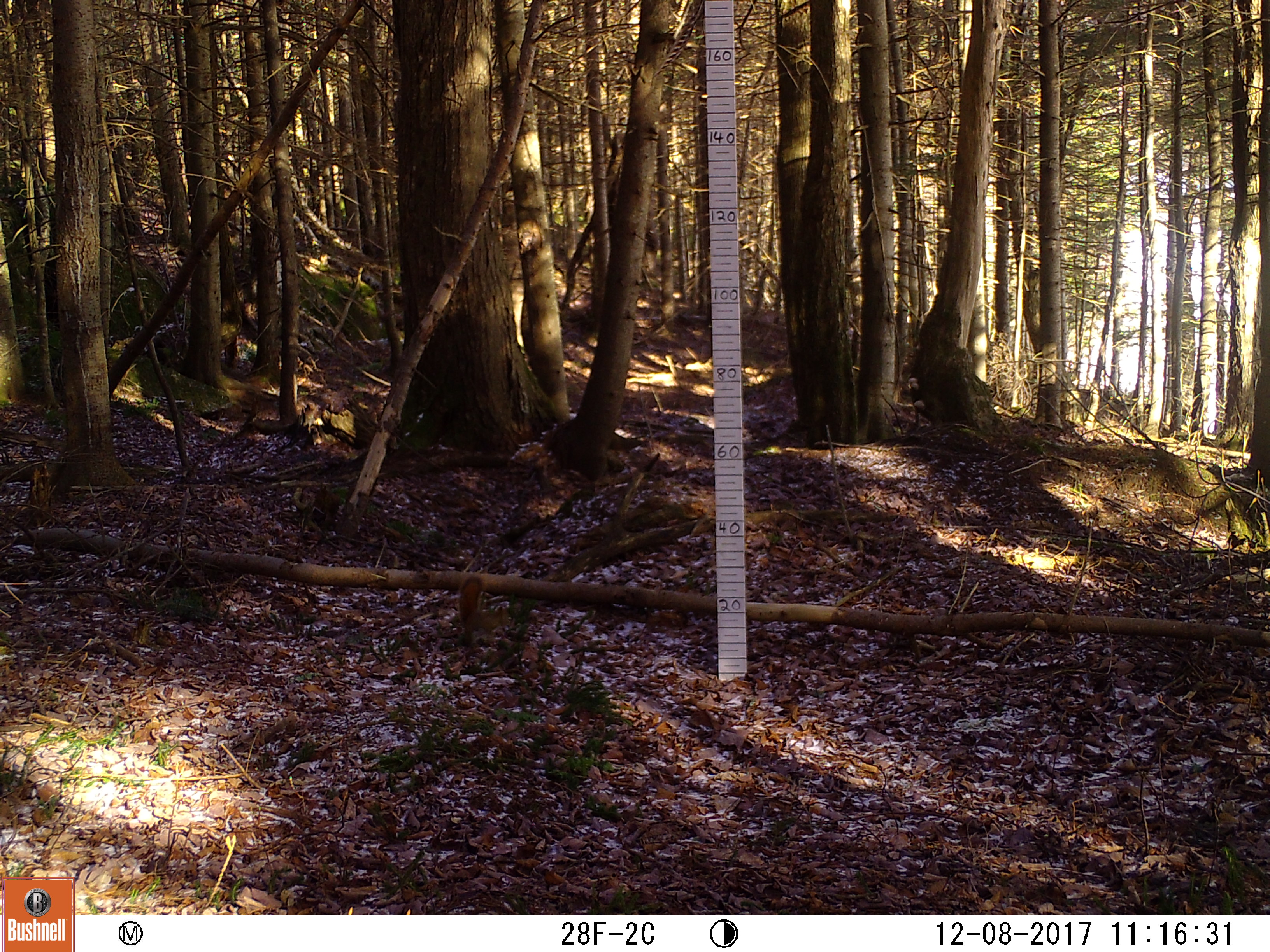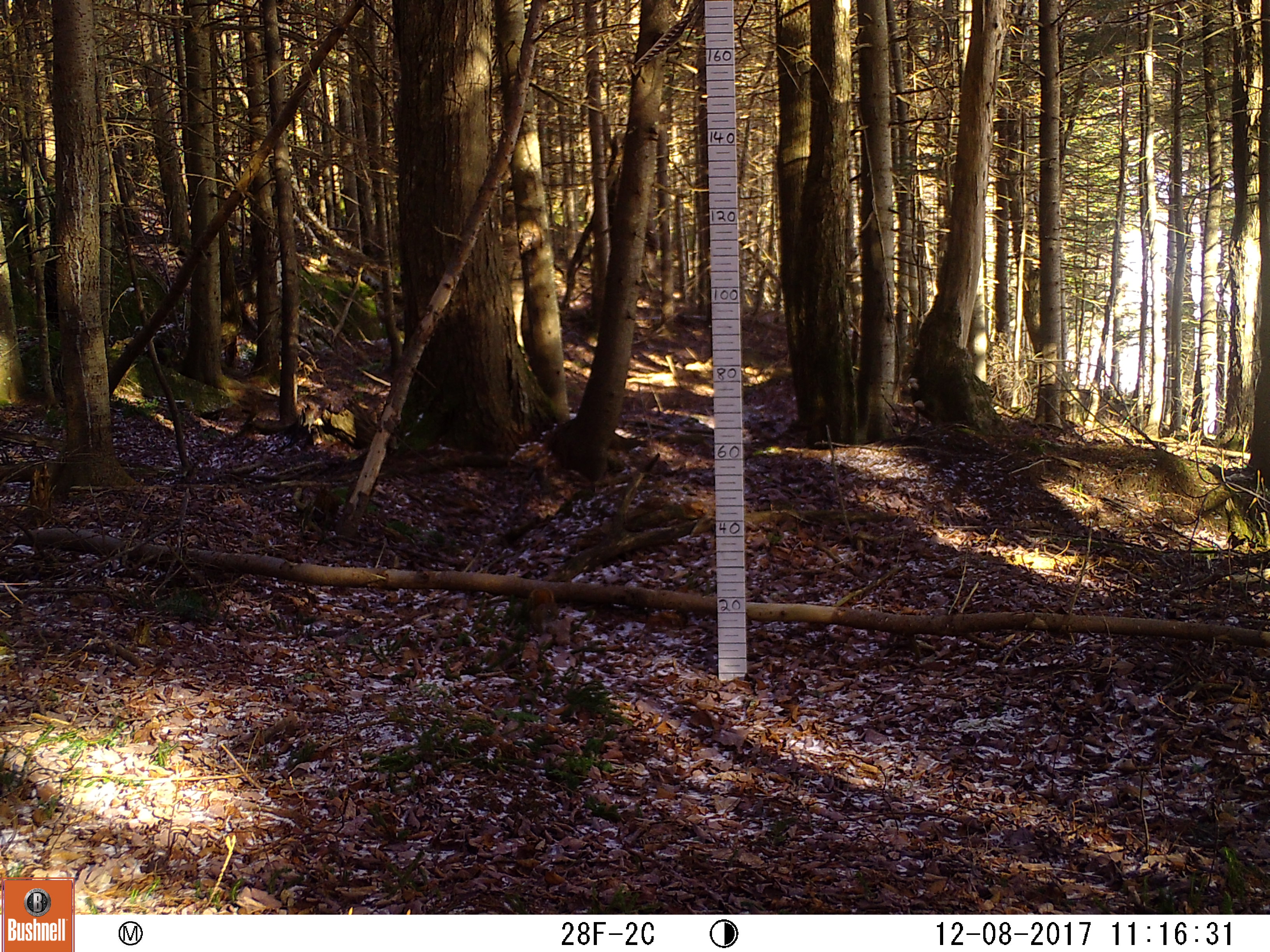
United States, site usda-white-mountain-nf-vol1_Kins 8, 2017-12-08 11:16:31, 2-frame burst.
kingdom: Animalia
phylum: Chordata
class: Mammalia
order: Rodentia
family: Sciuridae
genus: Tamiasciurus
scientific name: Tamiasciurus hudsonicus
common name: red squirrel